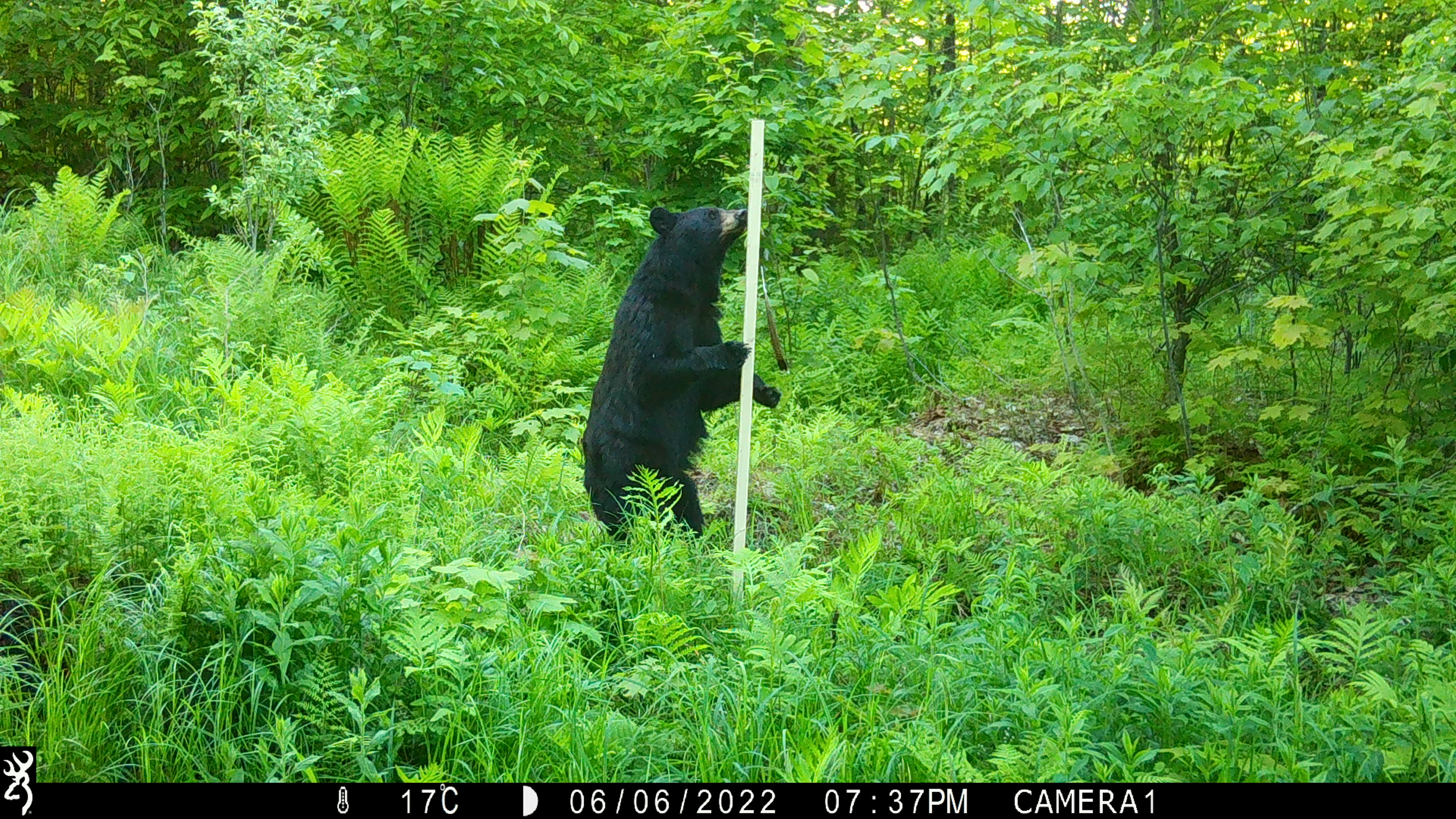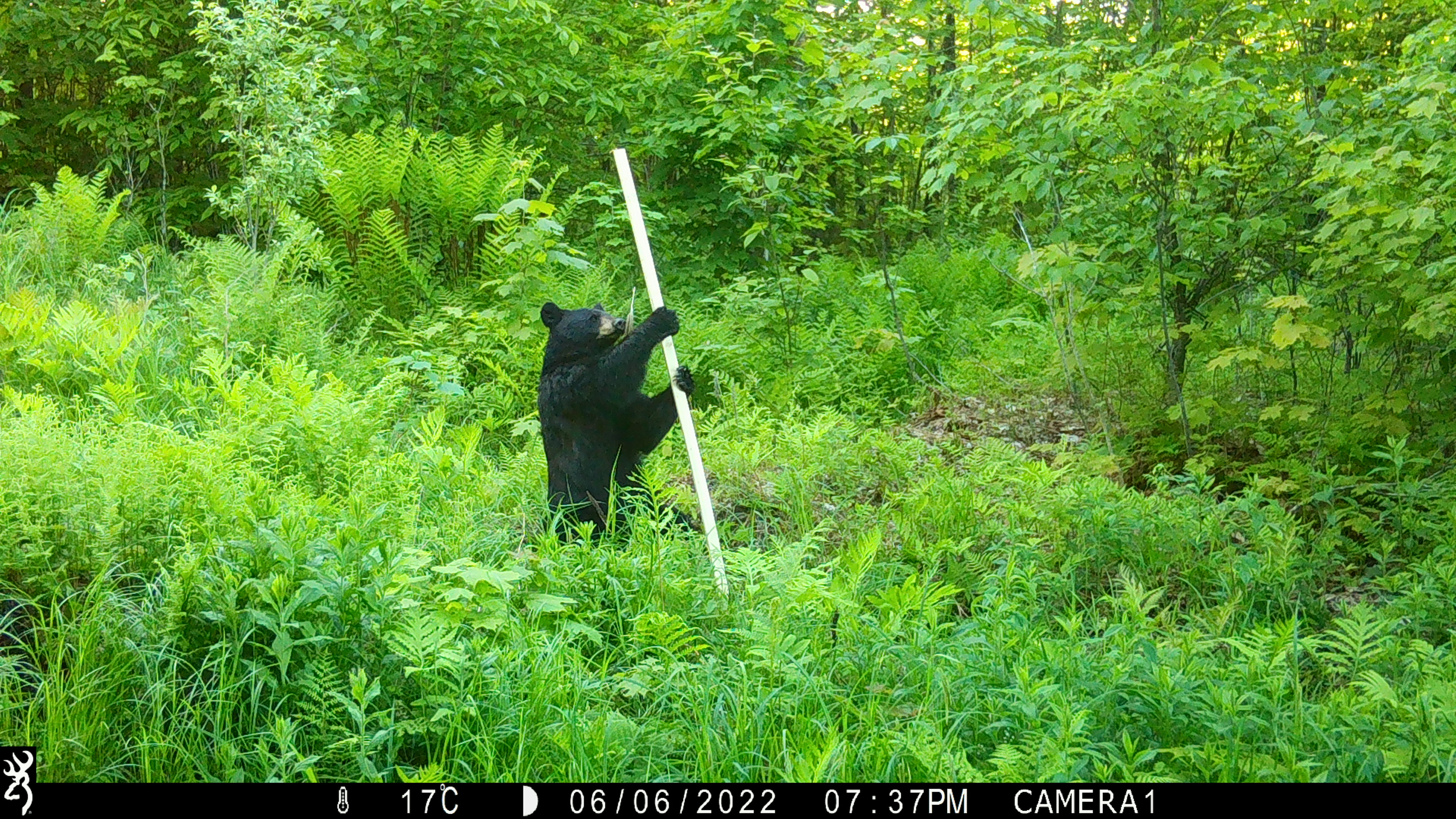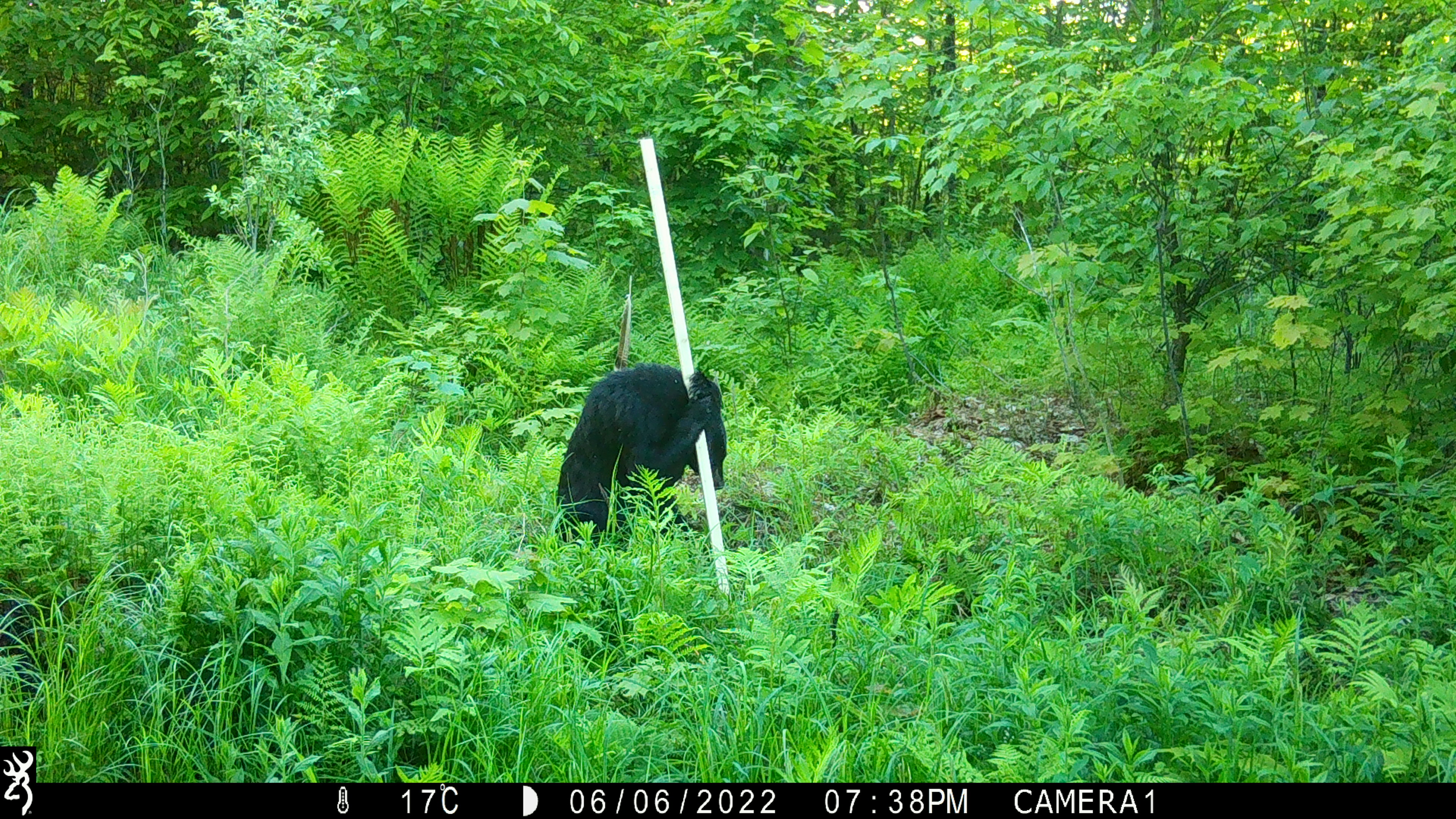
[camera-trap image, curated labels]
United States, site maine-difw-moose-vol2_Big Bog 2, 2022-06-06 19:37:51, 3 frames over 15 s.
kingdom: Animalia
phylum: Chordata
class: Mammalia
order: Carnivora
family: Ursidae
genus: Ursus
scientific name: Ursus americanus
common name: black bear